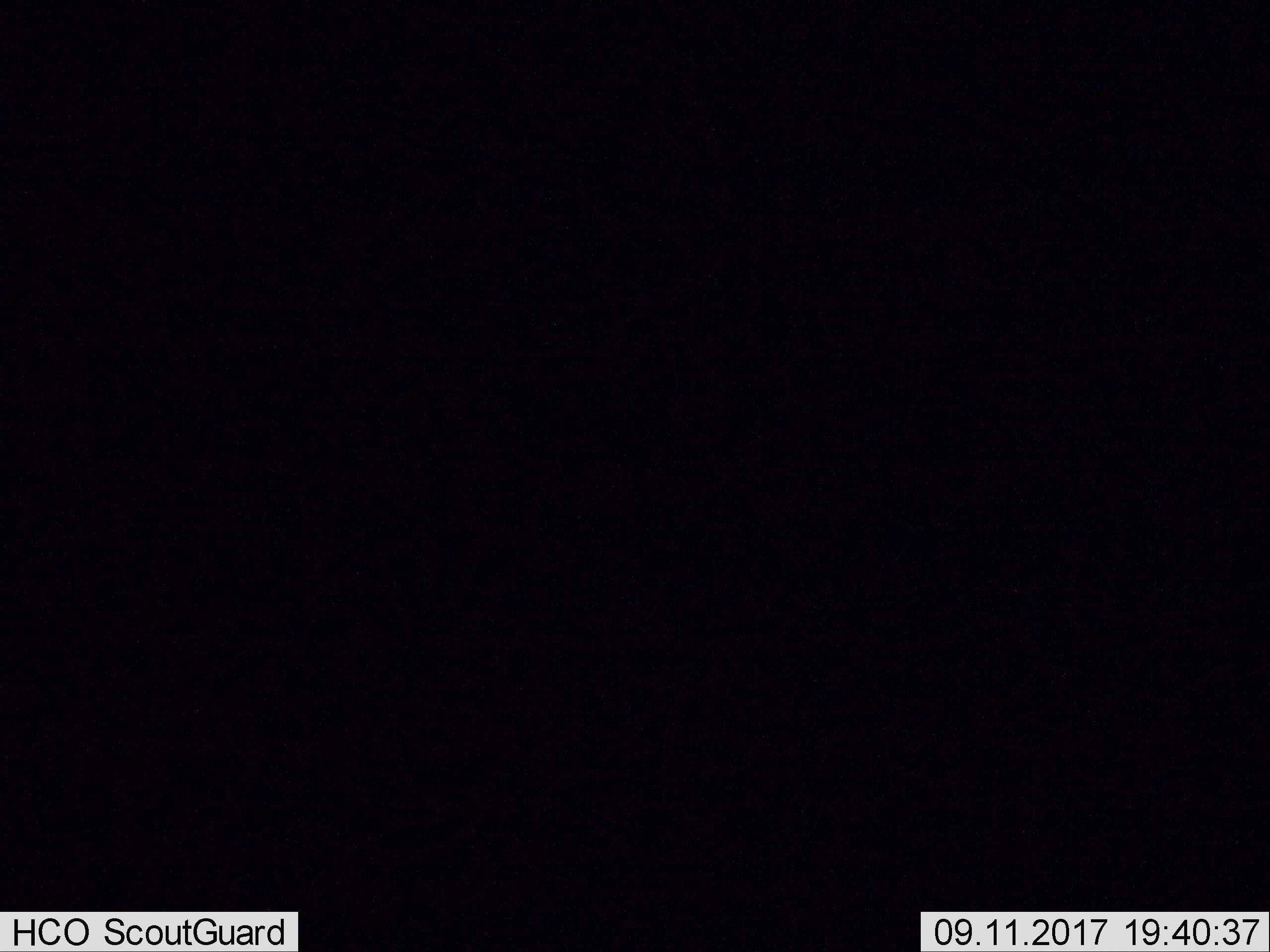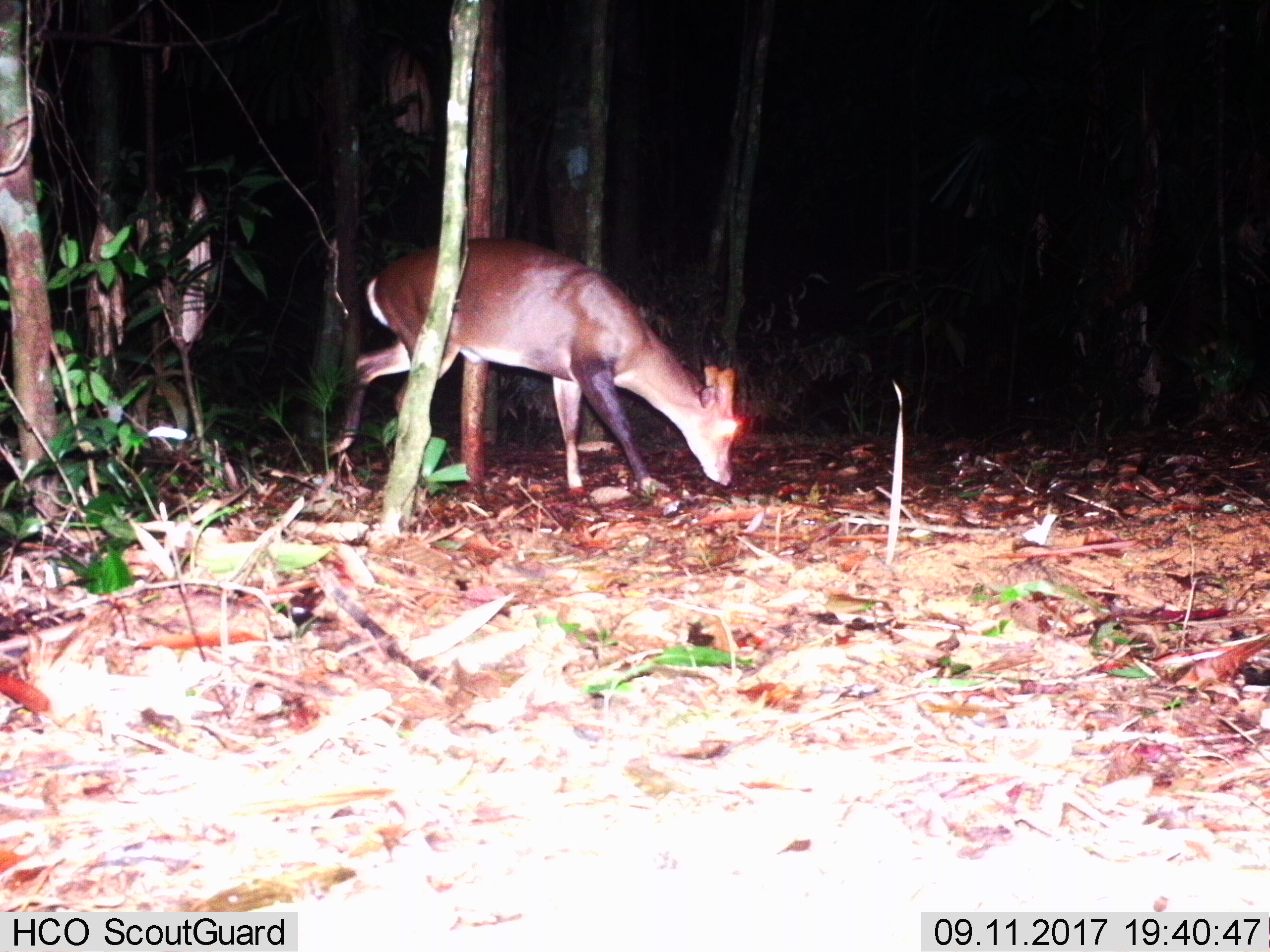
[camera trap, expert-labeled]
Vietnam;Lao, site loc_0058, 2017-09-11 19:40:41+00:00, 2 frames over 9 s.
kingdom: Animalia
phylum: Chordata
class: Mammalia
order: Artiodactyla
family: Cervidae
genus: Muntiacus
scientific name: Muntiacus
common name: muntjacs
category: unidentified muntjac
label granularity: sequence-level